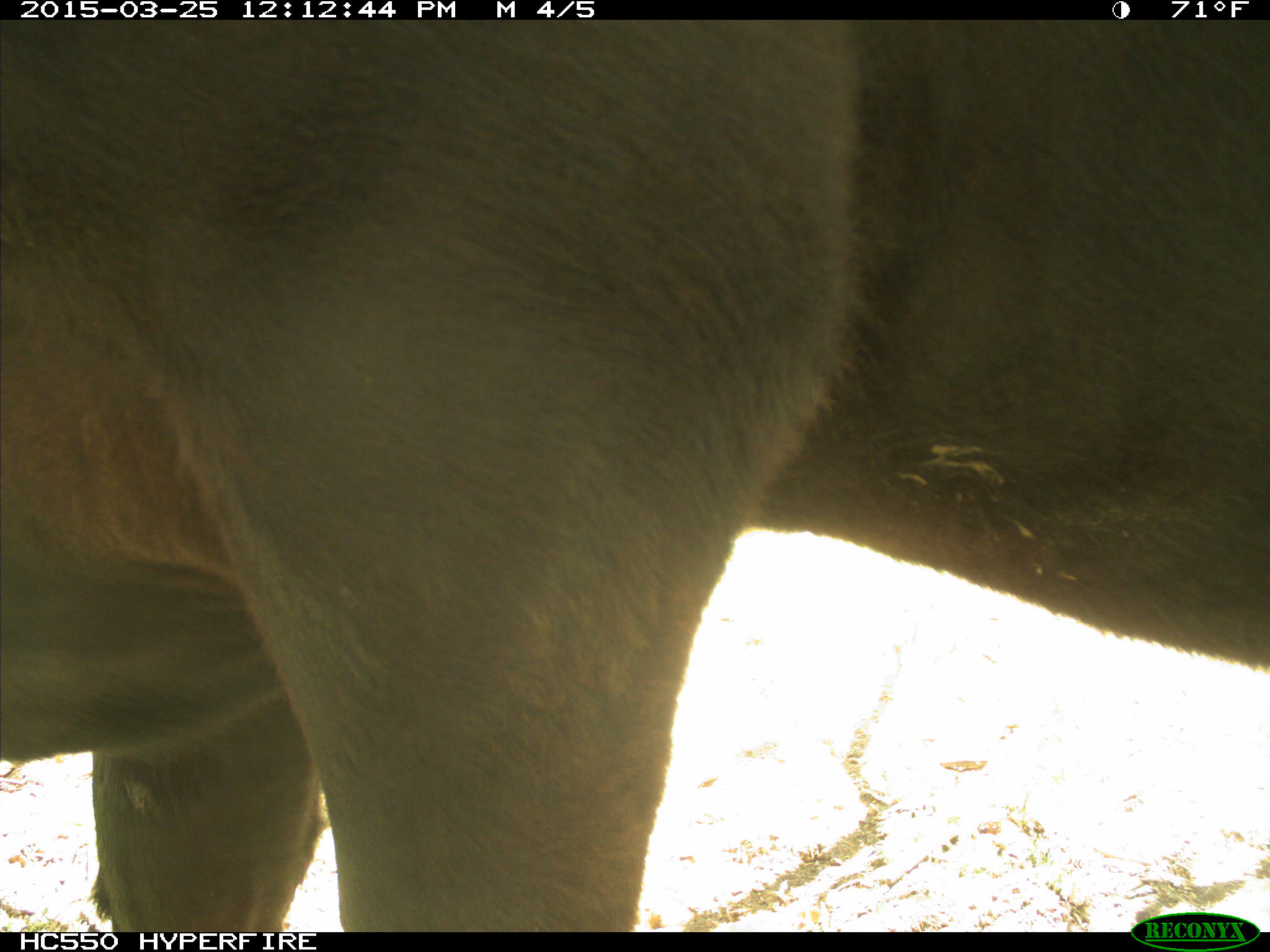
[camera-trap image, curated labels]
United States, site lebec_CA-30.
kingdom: Animalia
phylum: Chordata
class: Mammalia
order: Artiodactyla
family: Bovidae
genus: Bos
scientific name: Bos taurus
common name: domestic cow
Bos taurus (domestic cow).